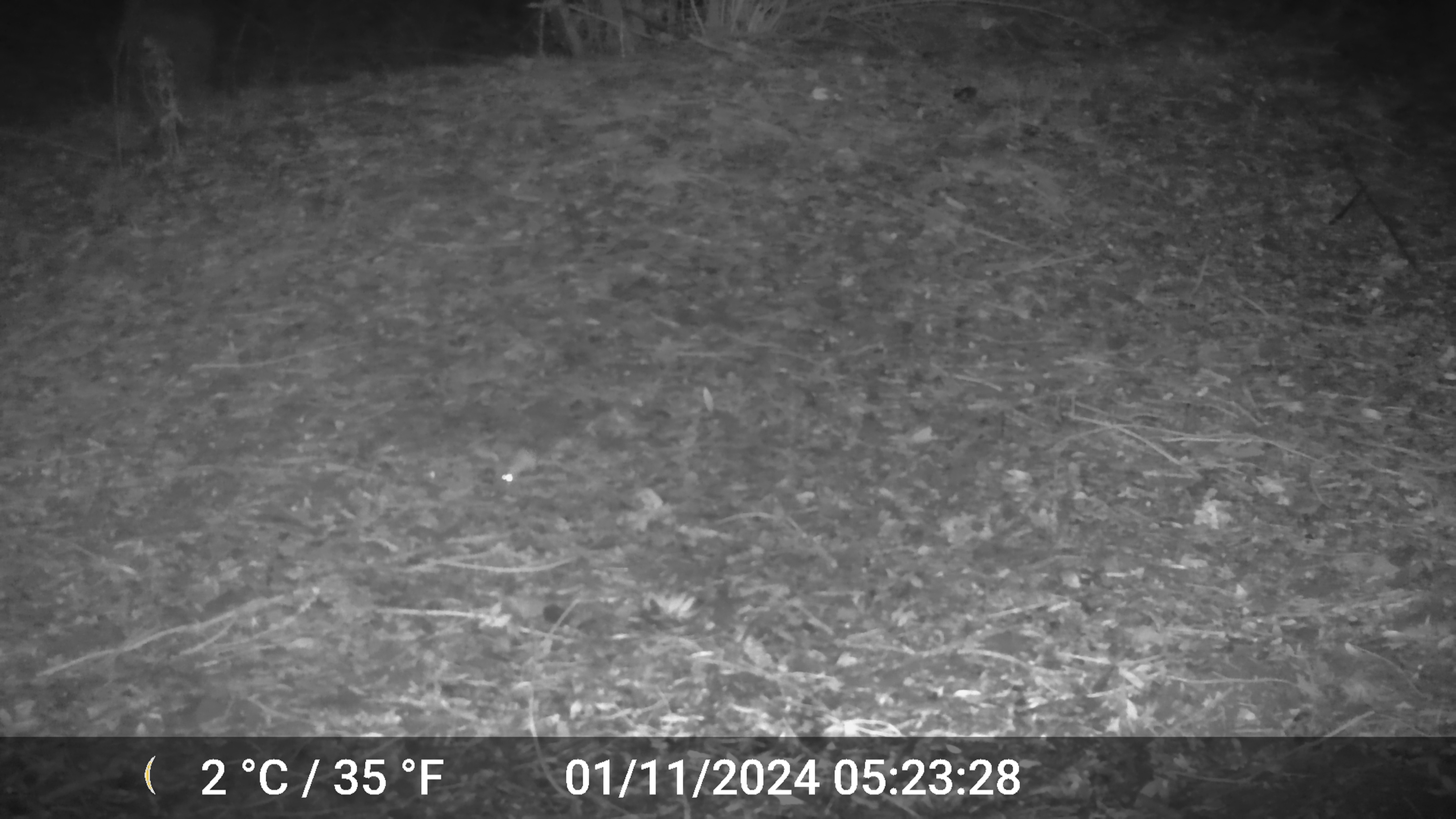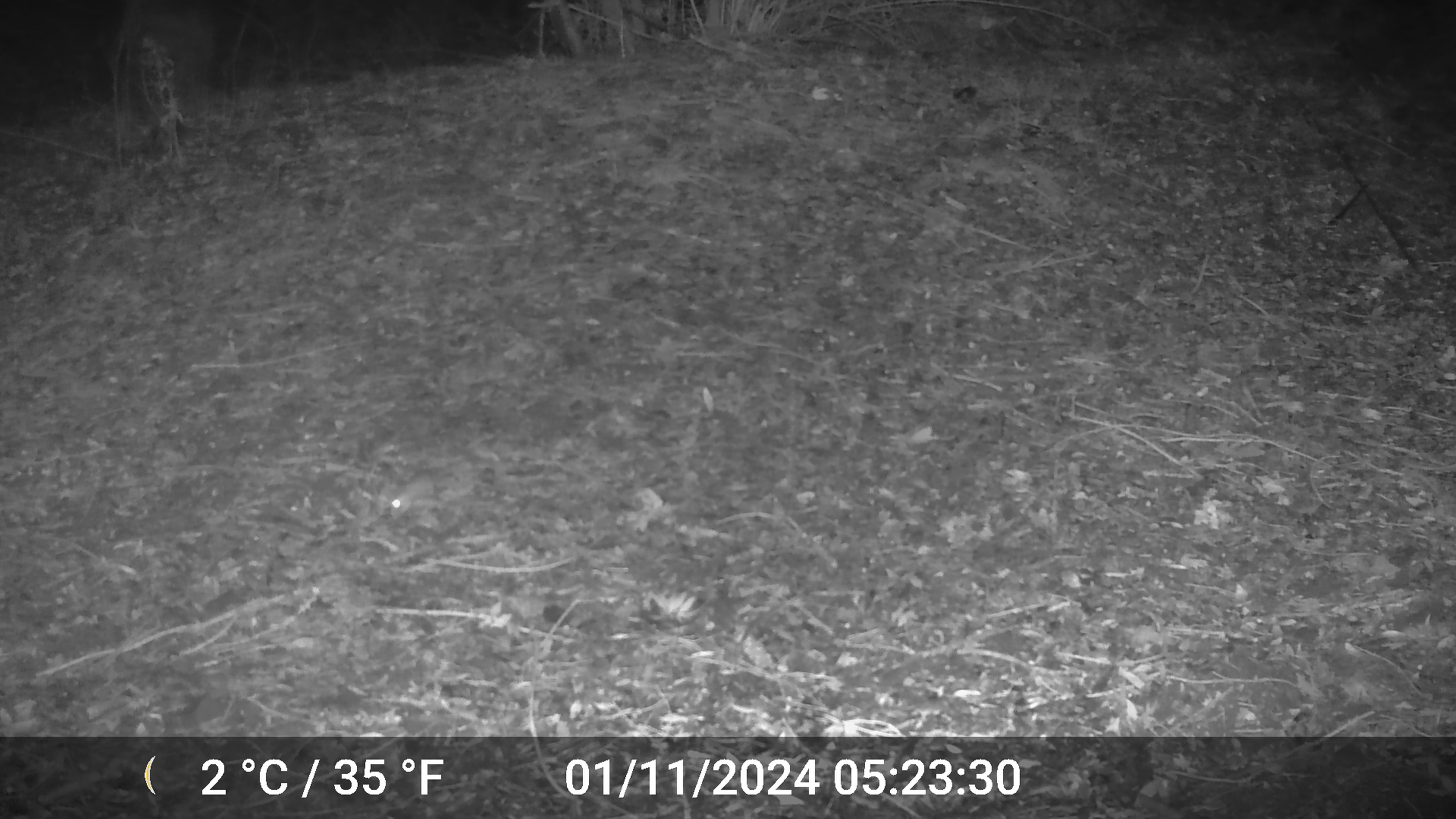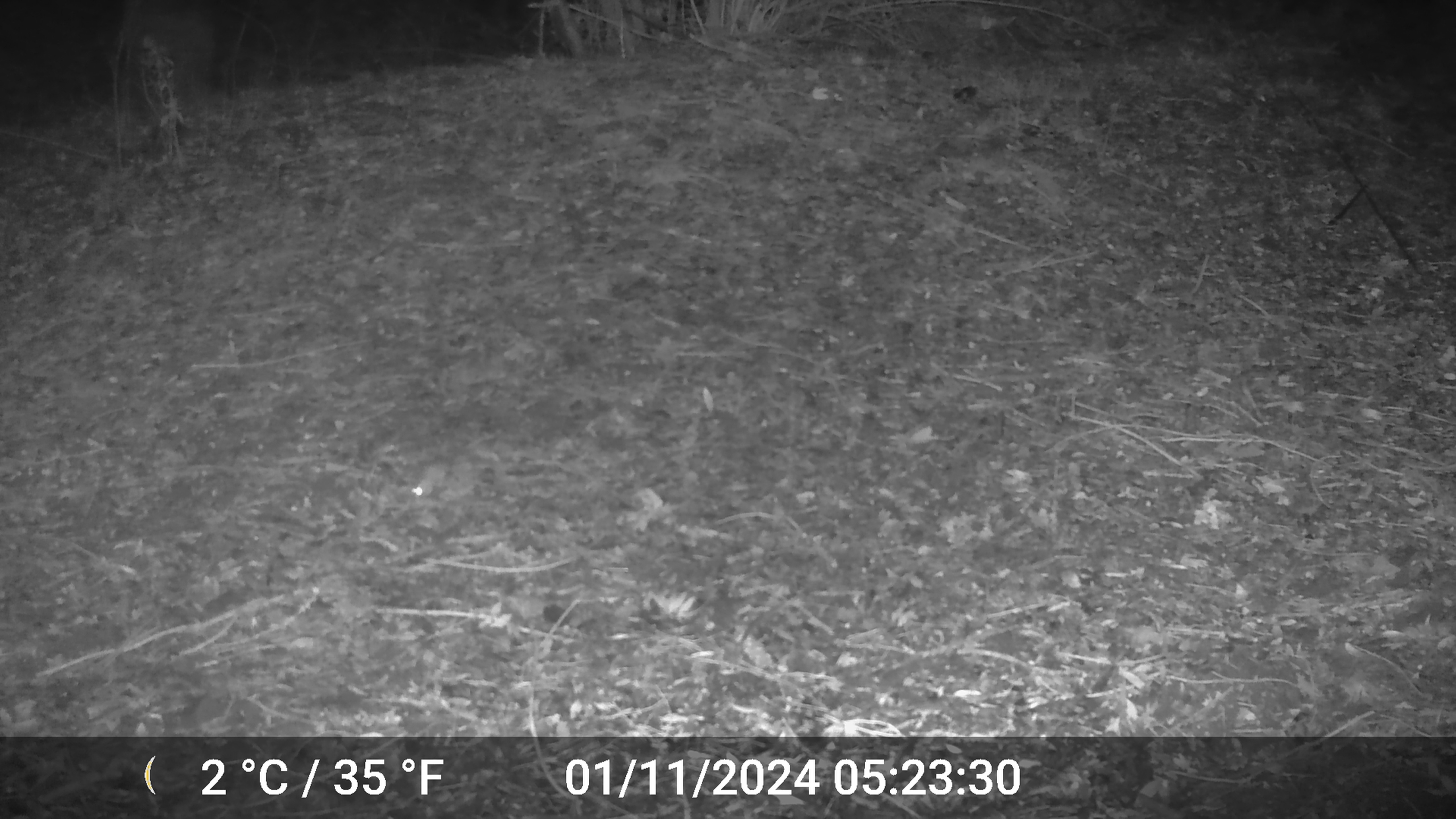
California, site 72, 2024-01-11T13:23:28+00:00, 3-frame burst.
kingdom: Animalia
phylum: Chordata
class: Mammalia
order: Rodentia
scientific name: Rodentia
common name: mouse or rat